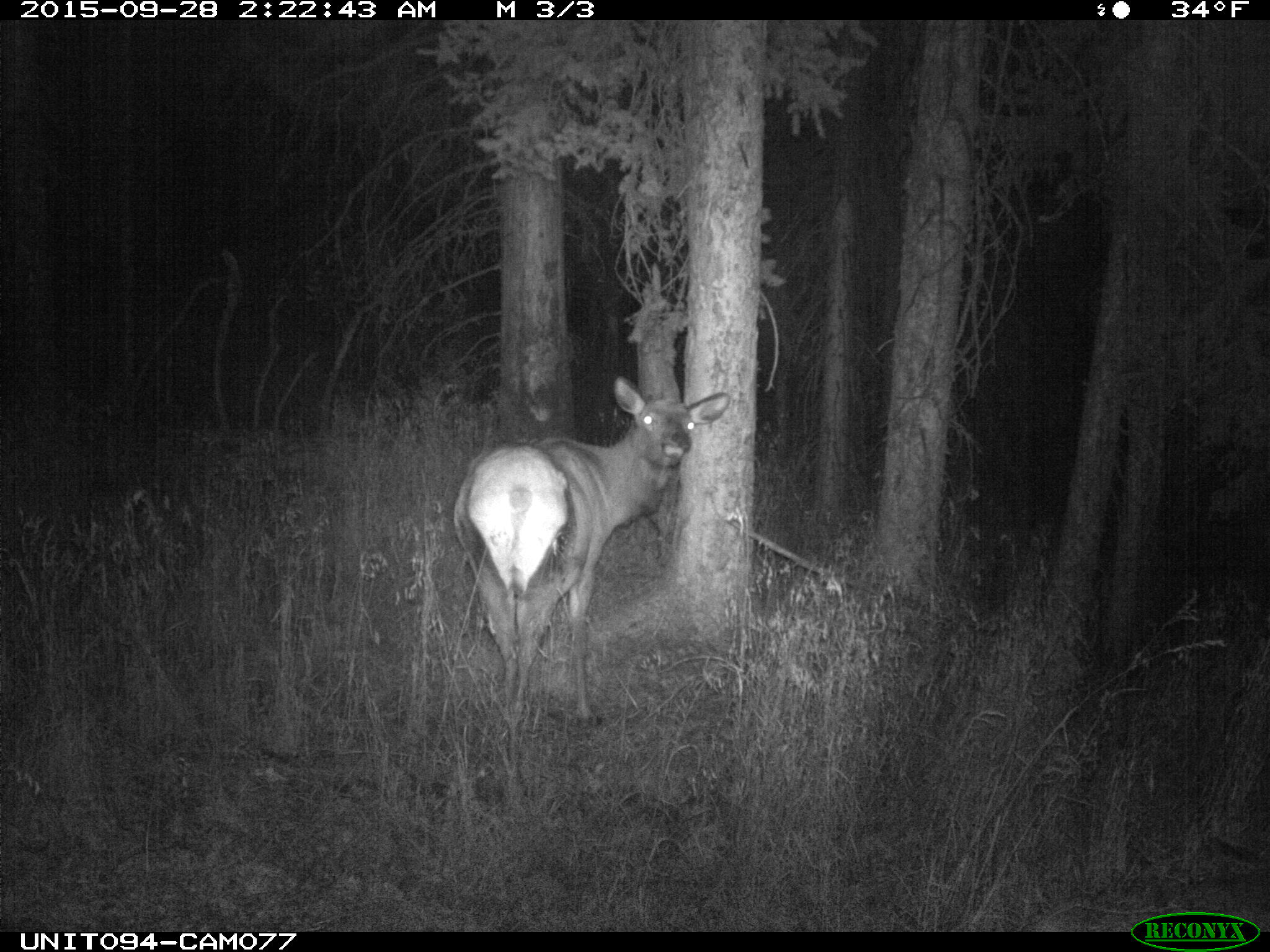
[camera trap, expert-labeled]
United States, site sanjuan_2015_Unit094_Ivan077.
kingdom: Animalia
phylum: Chordata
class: Mammalia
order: Artiodactyla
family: Cervidae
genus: Cervus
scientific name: Cervus elaphus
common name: red deer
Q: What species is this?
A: Cervus elaphus (red deer).